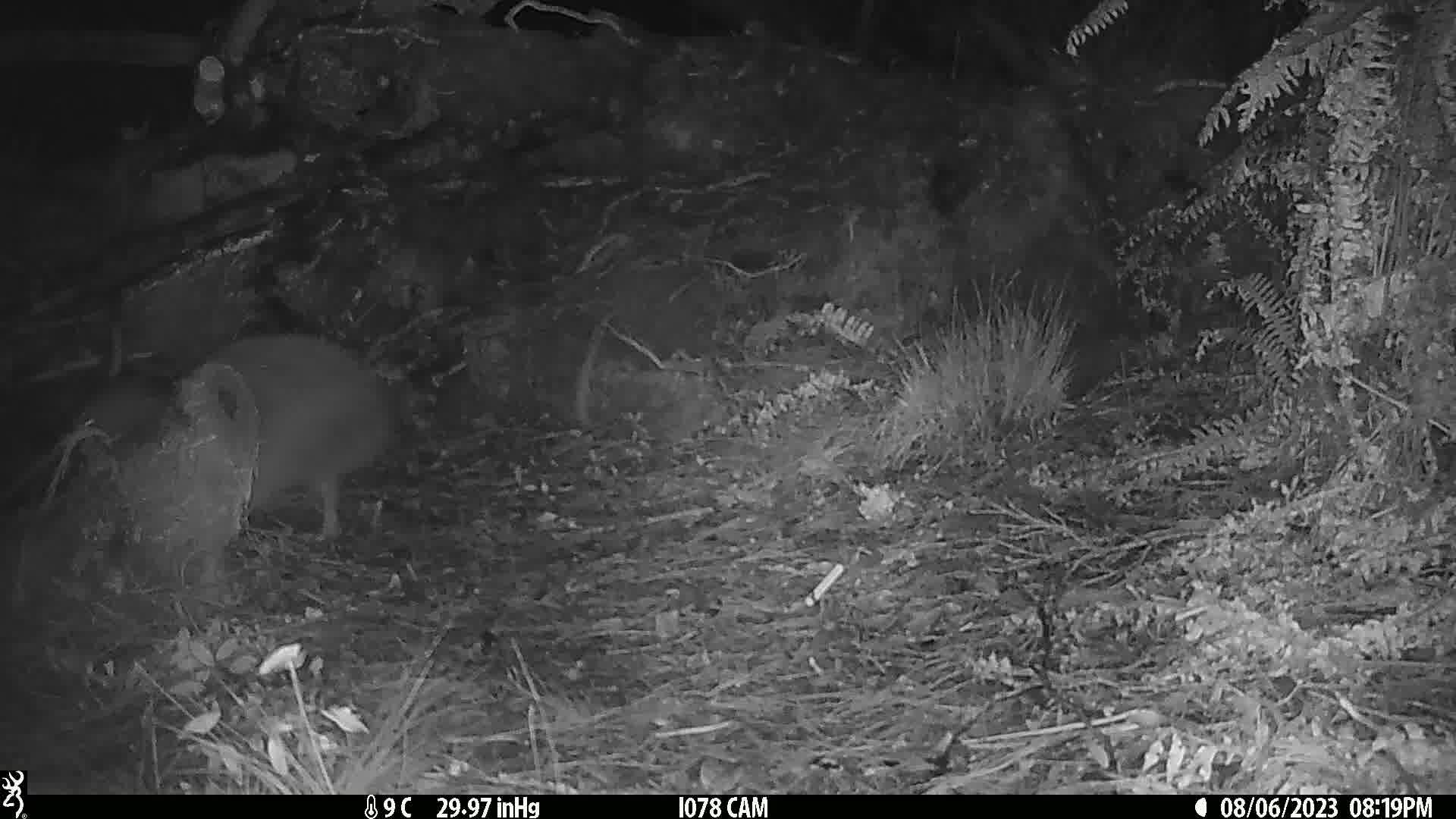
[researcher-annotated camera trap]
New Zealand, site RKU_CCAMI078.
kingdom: Animalia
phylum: Chordata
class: Aves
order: Apterygiformes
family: Apterygidae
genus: Apteryx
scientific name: Apteryx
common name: kiwi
Kiwi (Apteryx).